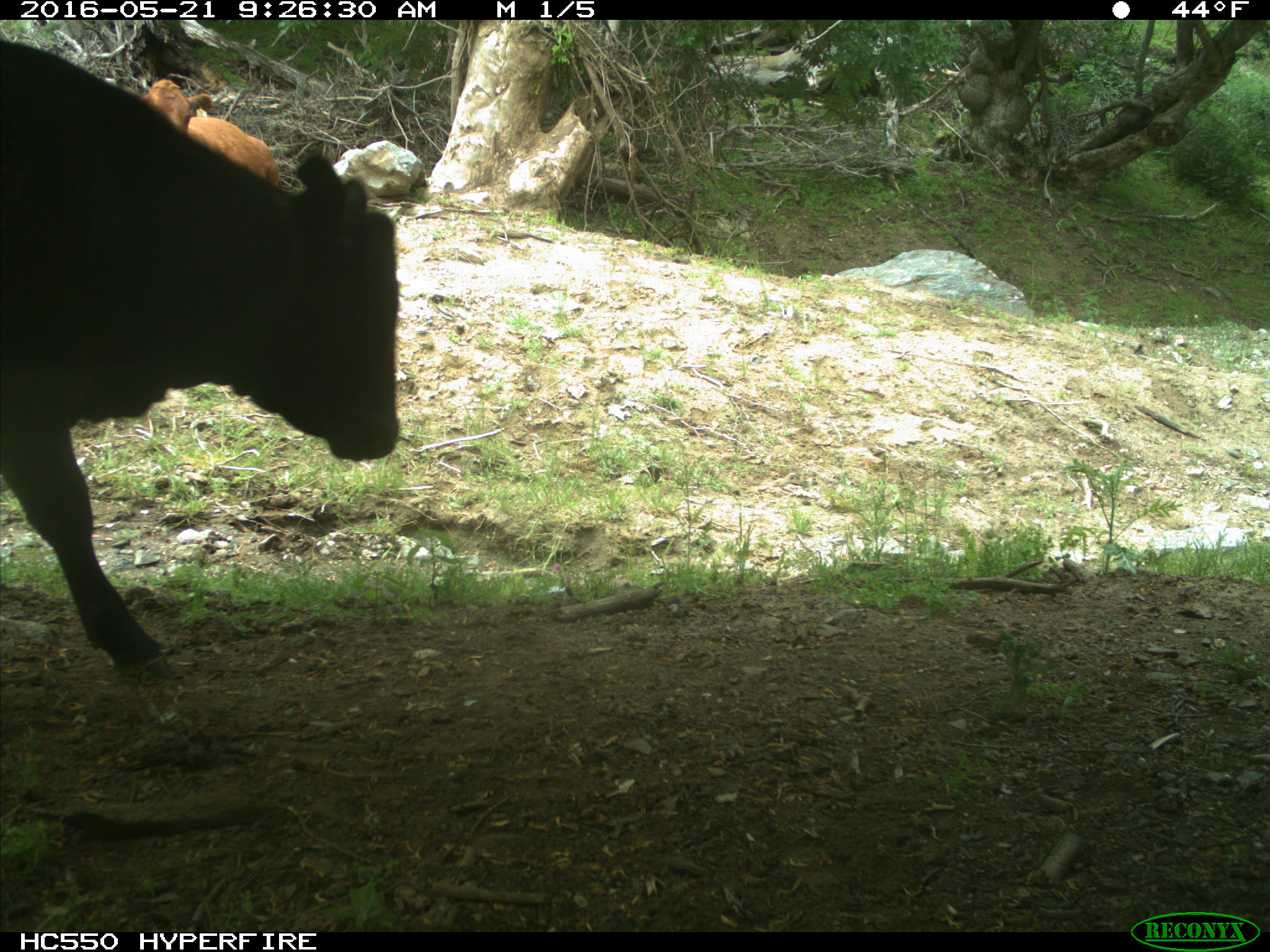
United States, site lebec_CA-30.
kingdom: Animalia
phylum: Chordata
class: Mammalia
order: Artiodactyla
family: Bovidae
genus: Bos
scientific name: Bos taurus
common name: domestic cow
Bos taurus (domestic cow).